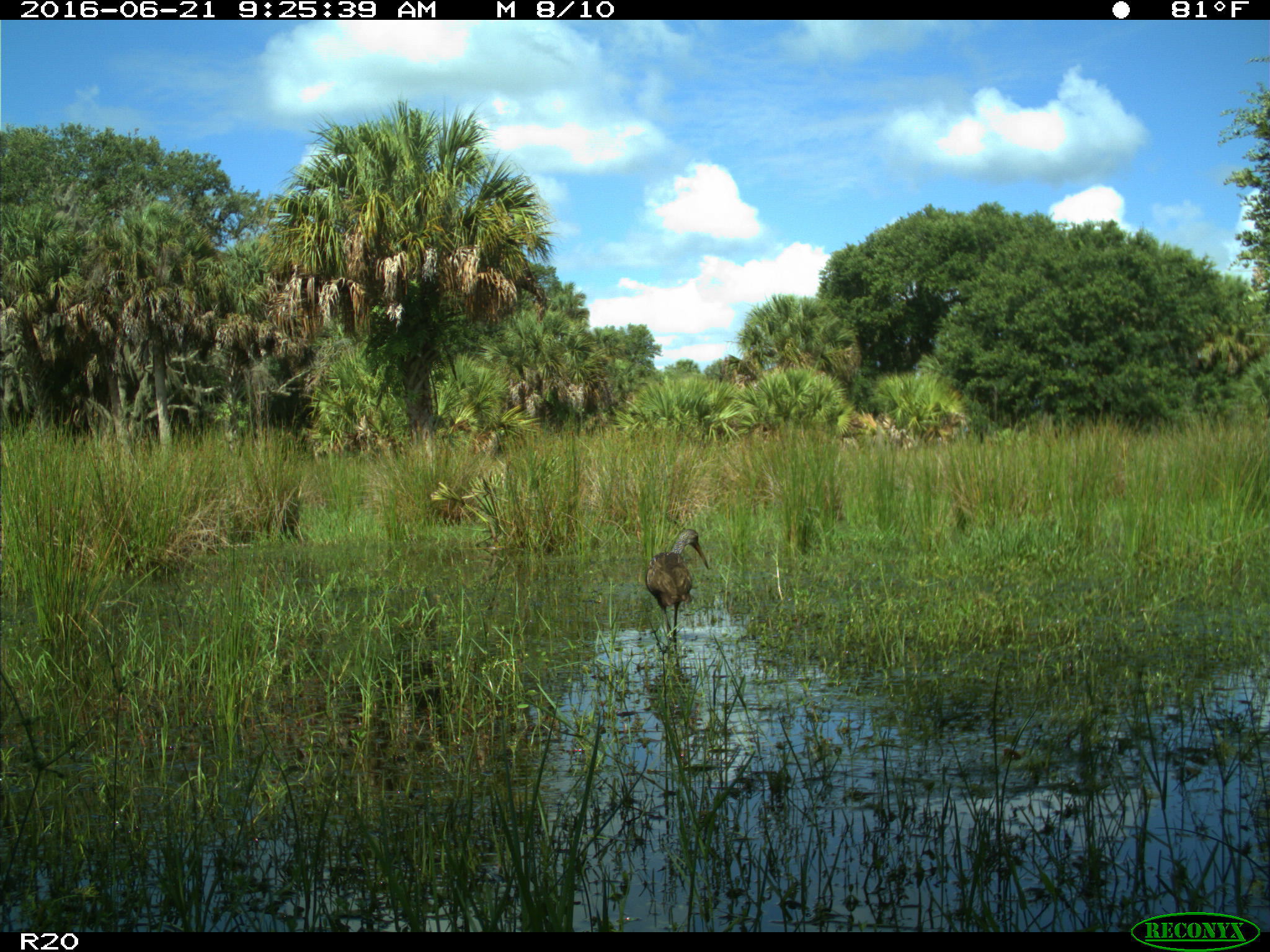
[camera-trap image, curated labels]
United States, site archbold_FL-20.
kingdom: Animalia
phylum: Chordata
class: Aves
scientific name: Aves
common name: birds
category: unidentified bird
Unidentified bird (birds) (Aves).